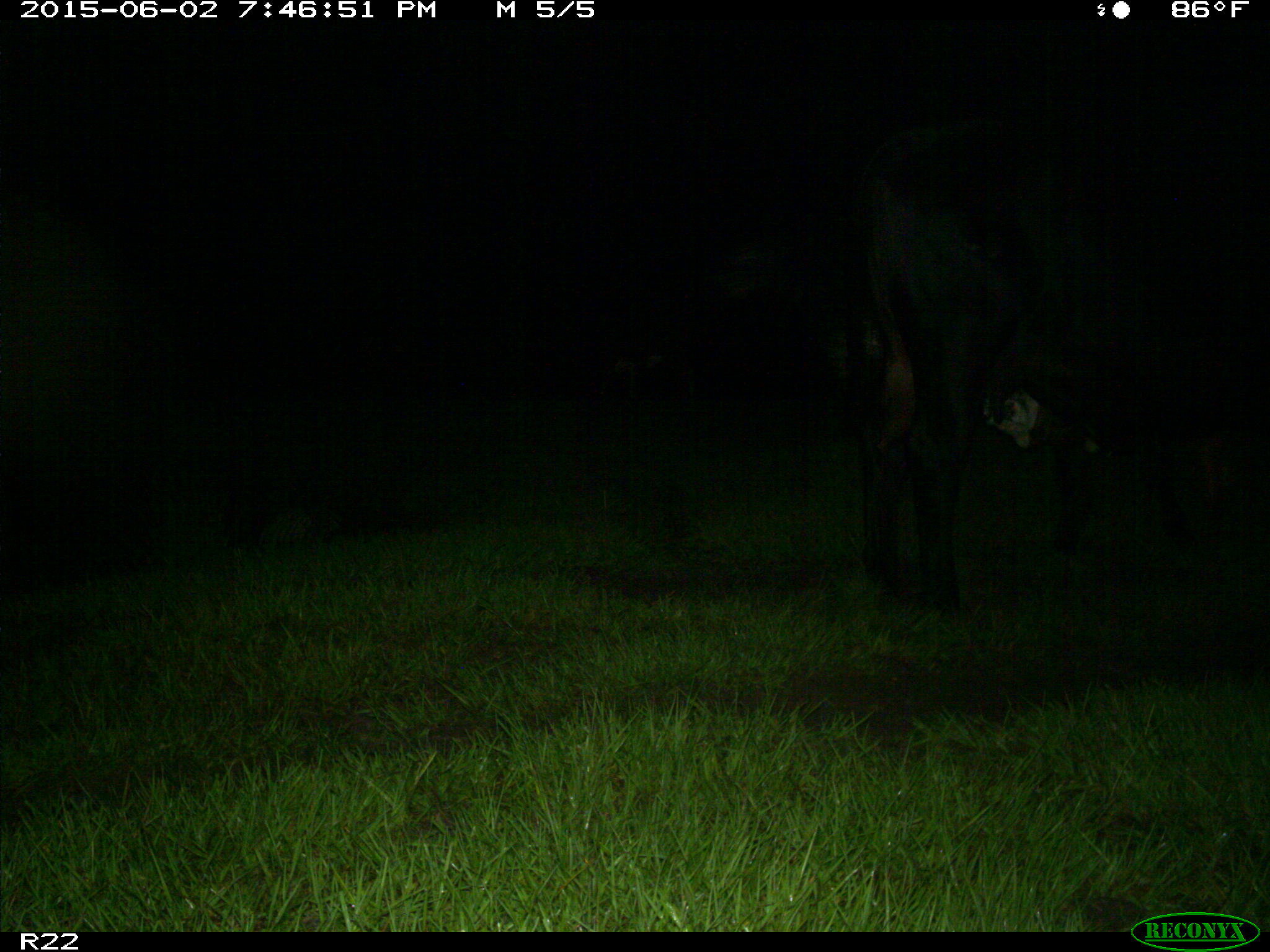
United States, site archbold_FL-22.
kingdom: Animalia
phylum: Chordata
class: Mammalia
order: Artiodactyla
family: Bovidae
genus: Bos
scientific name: Bos taurus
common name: domestic cow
Bos taurus (domestic cow).